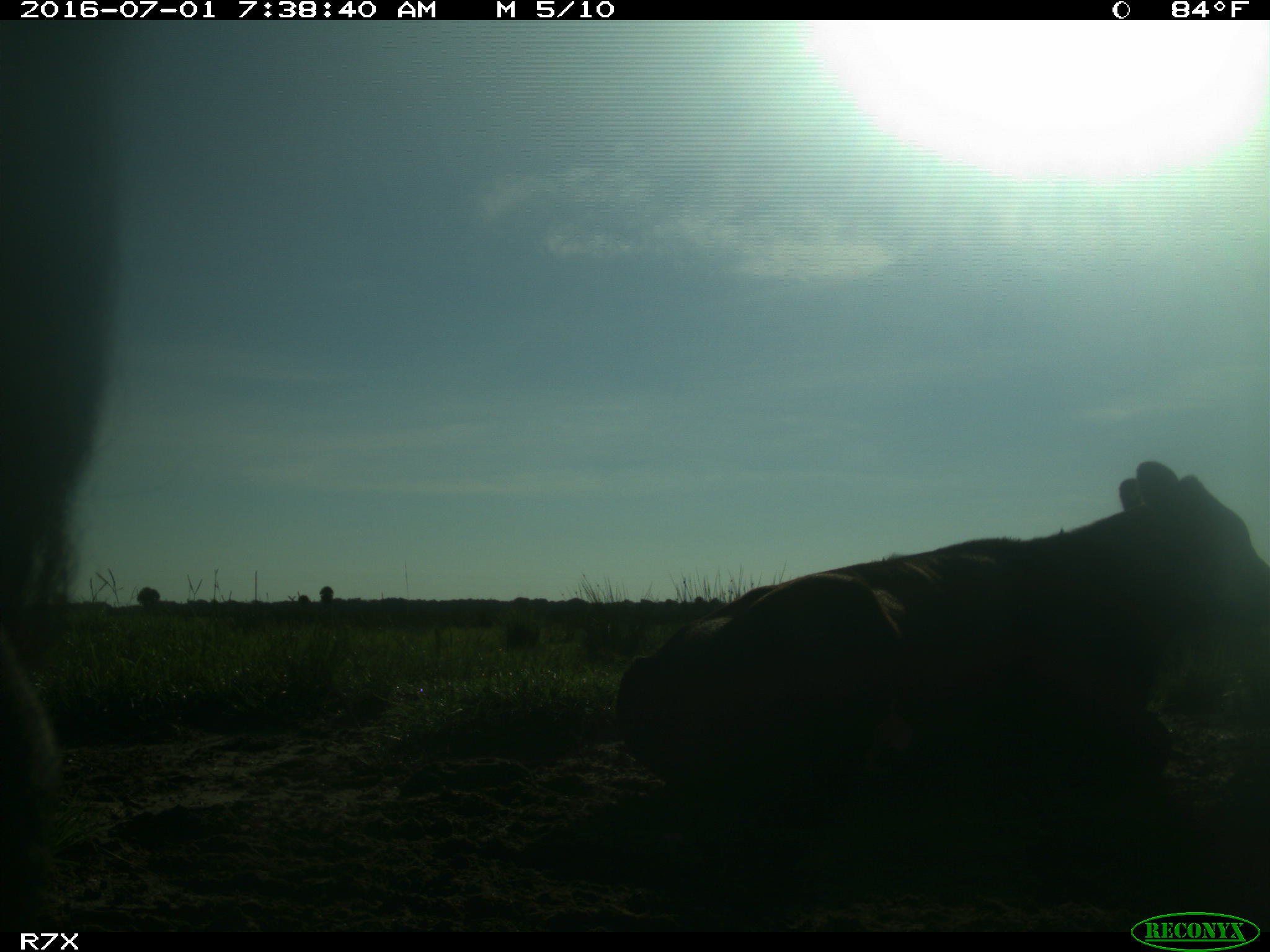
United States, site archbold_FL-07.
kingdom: Animalia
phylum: Chordata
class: Mammalia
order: Artiodactyla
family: Bovidae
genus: Bos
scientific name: Bos taurus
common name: domestic cow